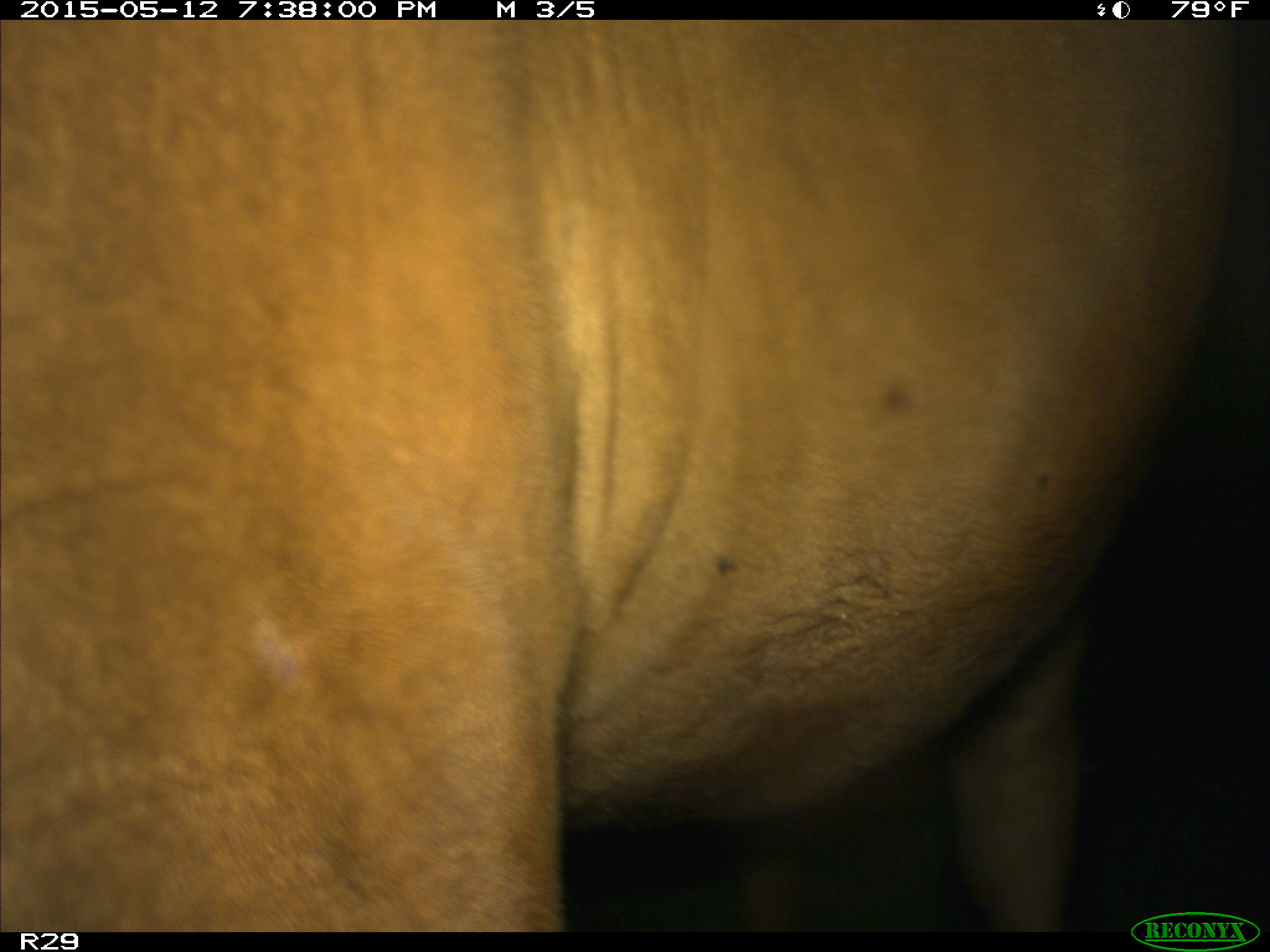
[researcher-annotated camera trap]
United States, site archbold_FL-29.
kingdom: Animalia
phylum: Chordata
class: Mammalia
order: Artiodactyla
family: Bovidae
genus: Bos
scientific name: Bos taurus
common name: domestic cow